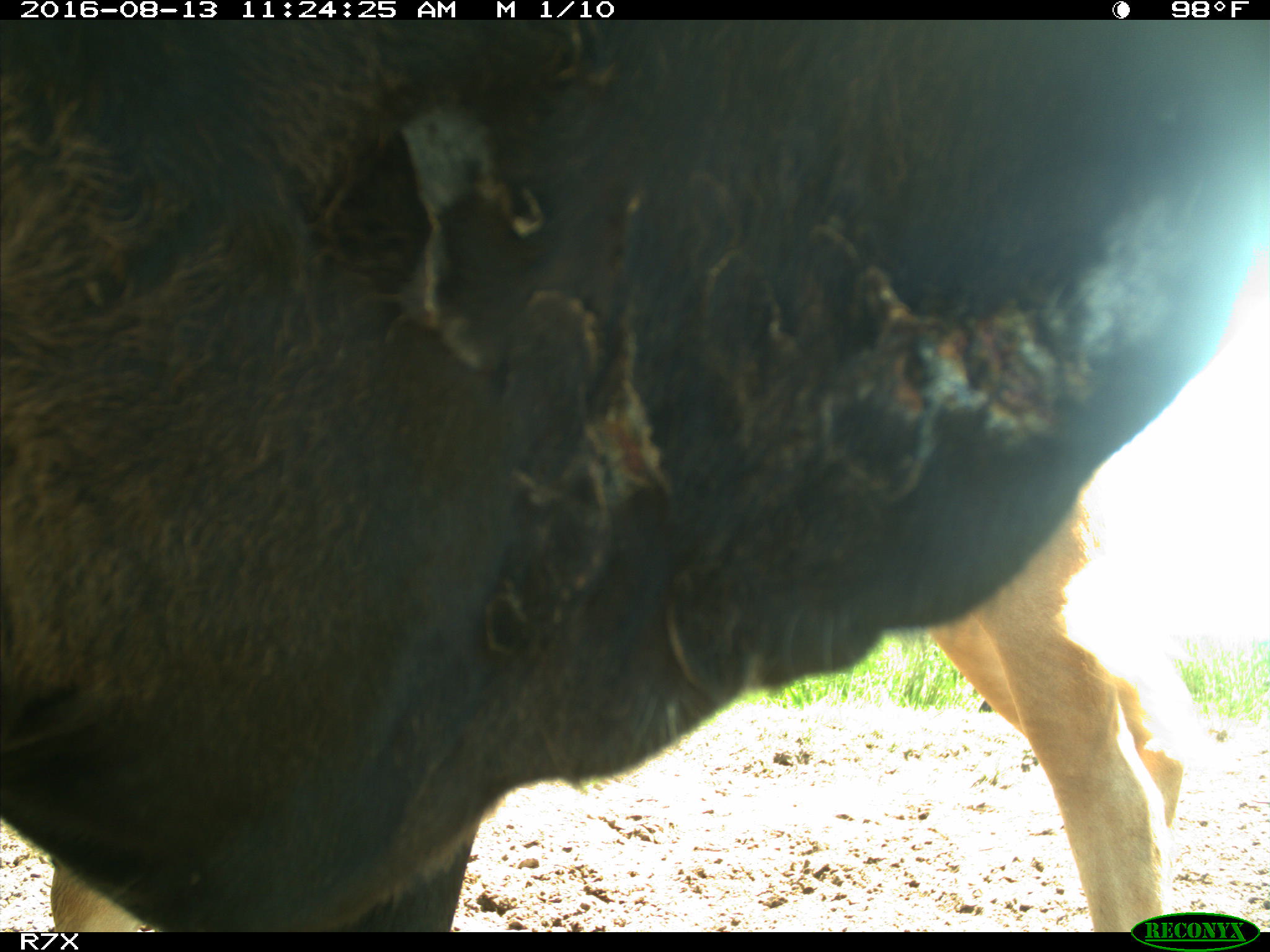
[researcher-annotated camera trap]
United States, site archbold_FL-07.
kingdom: Animalia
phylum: Chordata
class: Mammalia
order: Artiodactyla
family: Bovidae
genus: Bos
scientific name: Bos taurus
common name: domestic cow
Bos taurus (domestic cow).